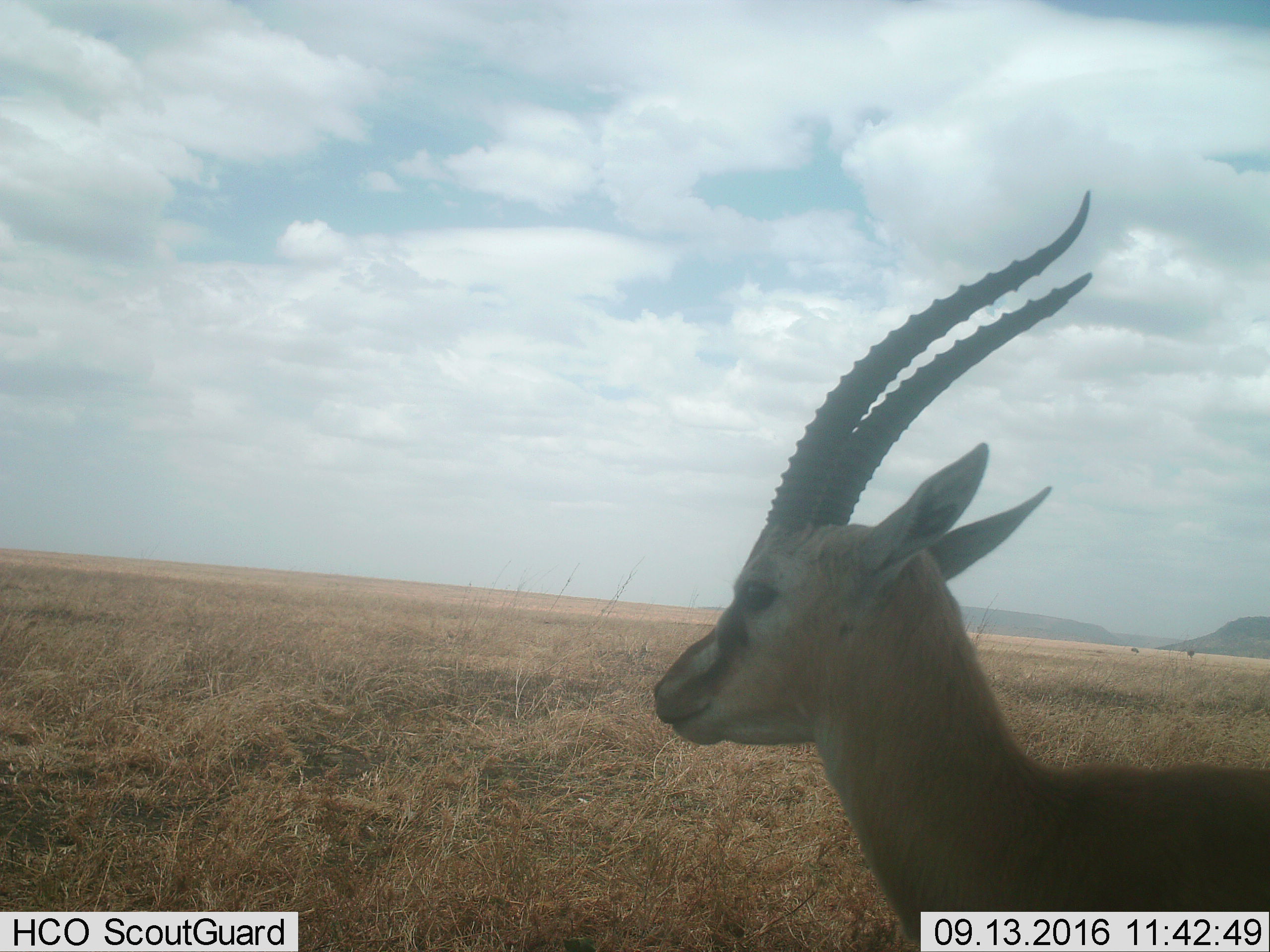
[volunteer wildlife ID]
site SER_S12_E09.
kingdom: Animalia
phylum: Chordata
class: Mammalia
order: Artiodactyla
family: Bovidae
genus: Eudorcas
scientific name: Eudorcas thomsonii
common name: thomson's gazelle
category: gazellethomsons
Gazellethomsons (thomson's gazelle) (Eudorcas thomsonii), count 1. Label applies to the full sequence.